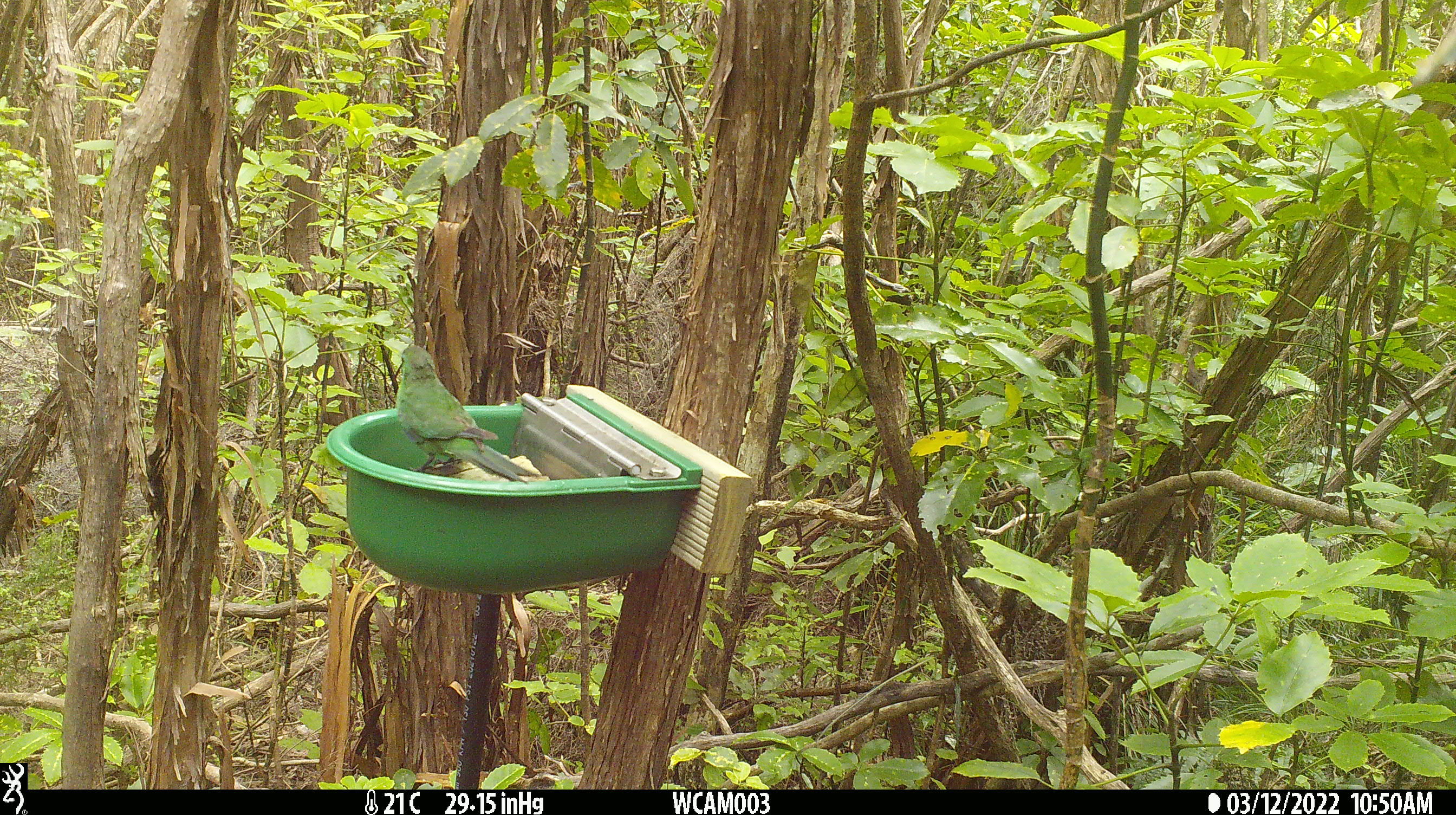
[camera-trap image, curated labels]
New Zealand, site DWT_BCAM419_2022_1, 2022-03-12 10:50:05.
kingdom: Animalia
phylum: Chordata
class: Aves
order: Psittaciformes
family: Psittaculidae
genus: Cyanoramphus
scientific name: Cyanoramphus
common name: parakeet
Parakeet (Cyanoramphus).